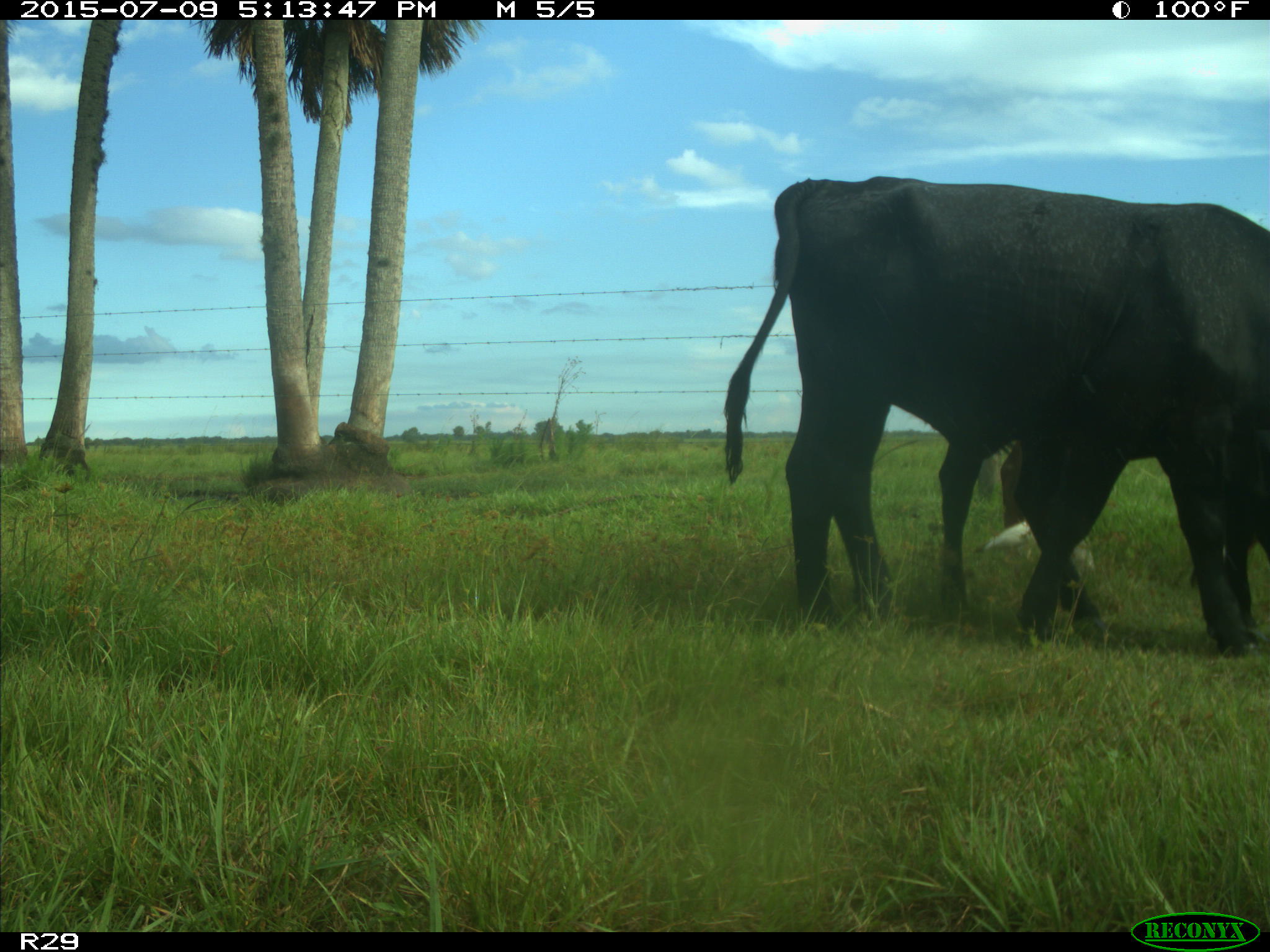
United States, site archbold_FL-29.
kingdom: Animalia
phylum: Chordata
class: Mammalia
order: Artiodactyla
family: Bovidae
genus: Bos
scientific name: Bos taurus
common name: domestic cow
Bos taurus (domestic cow).